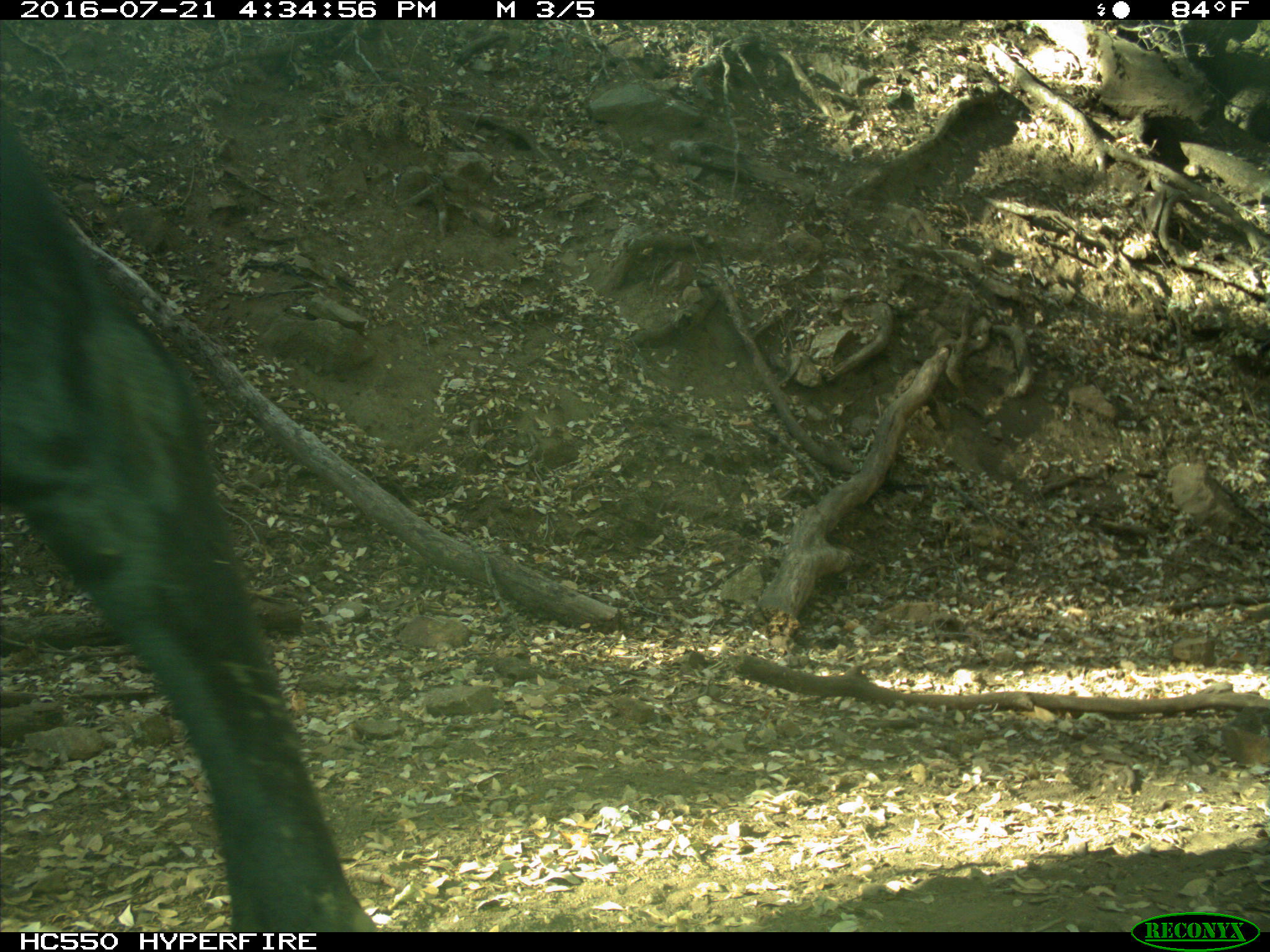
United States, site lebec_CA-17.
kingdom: Animalia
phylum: Chordata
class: Mammalia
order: Artiodactyla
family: Bovidae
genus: Bos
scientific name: Bos taurus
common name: domestic cow